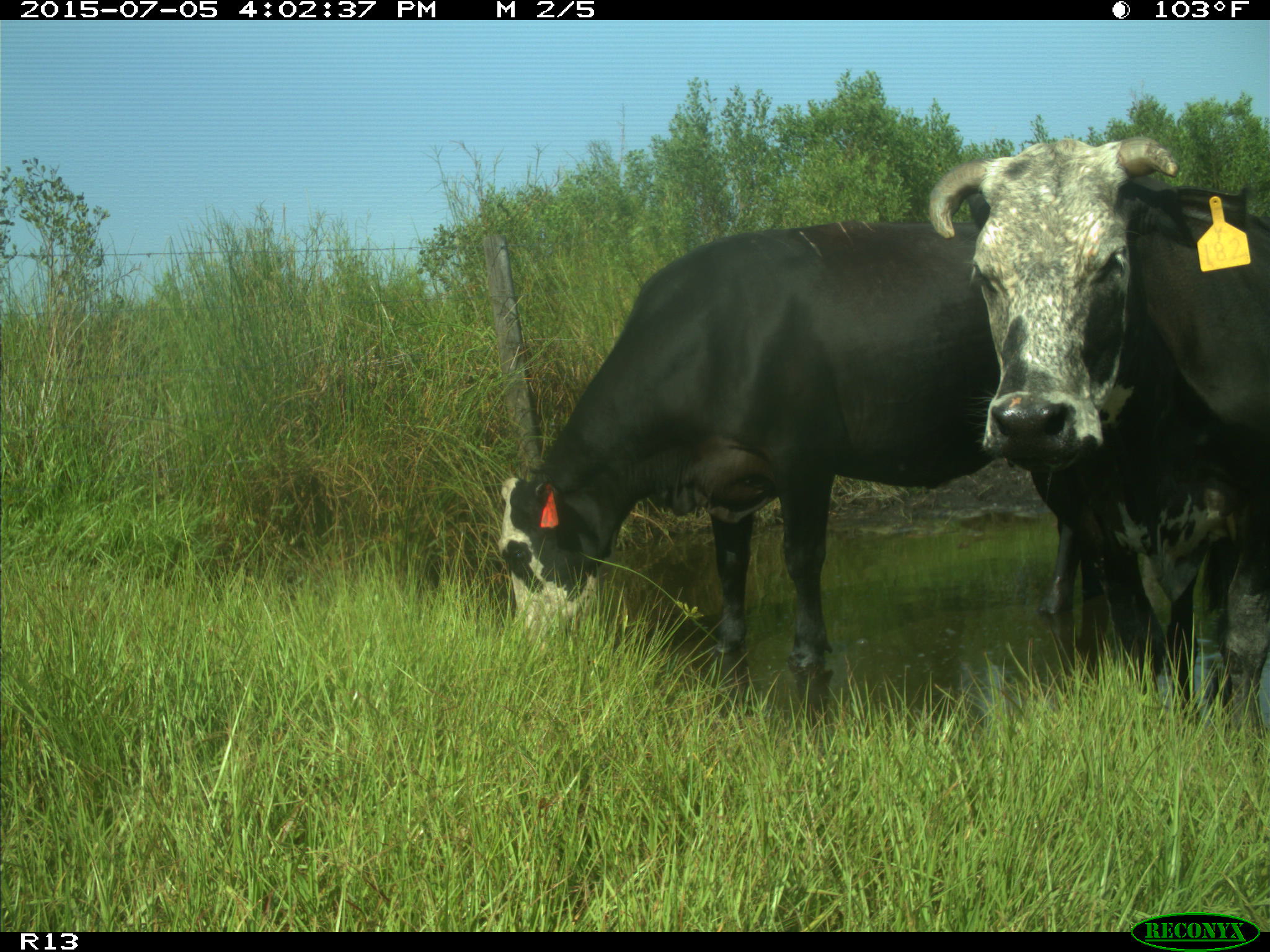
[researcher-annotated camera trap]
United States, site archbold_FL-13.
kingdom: Animalia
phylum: Chordata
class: Mammalia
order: Artiodactyla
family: Bovidae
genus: Bos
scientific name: Bos taurus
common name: domestic cow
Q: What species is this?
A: Bos taurus (domestic cow).